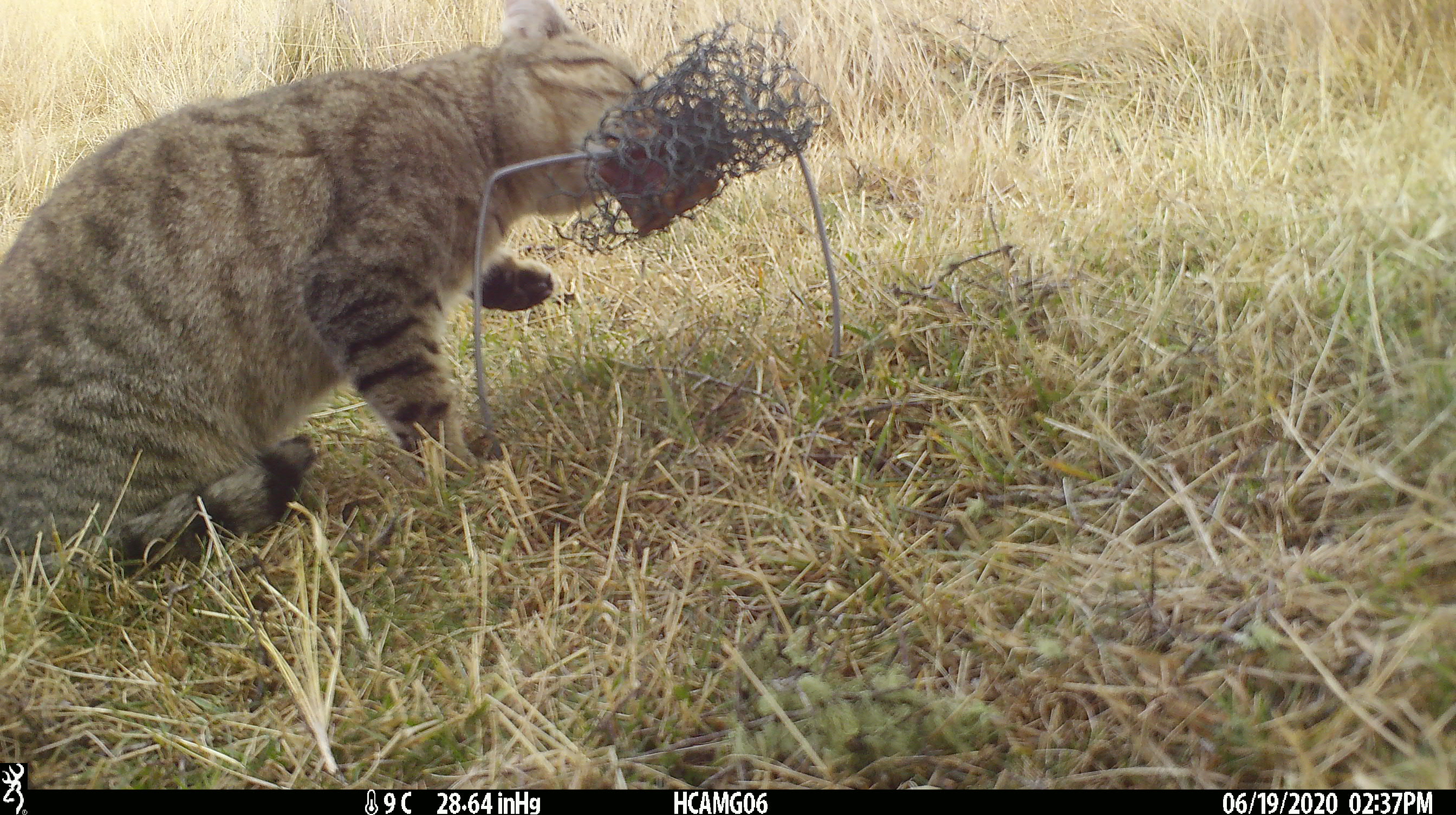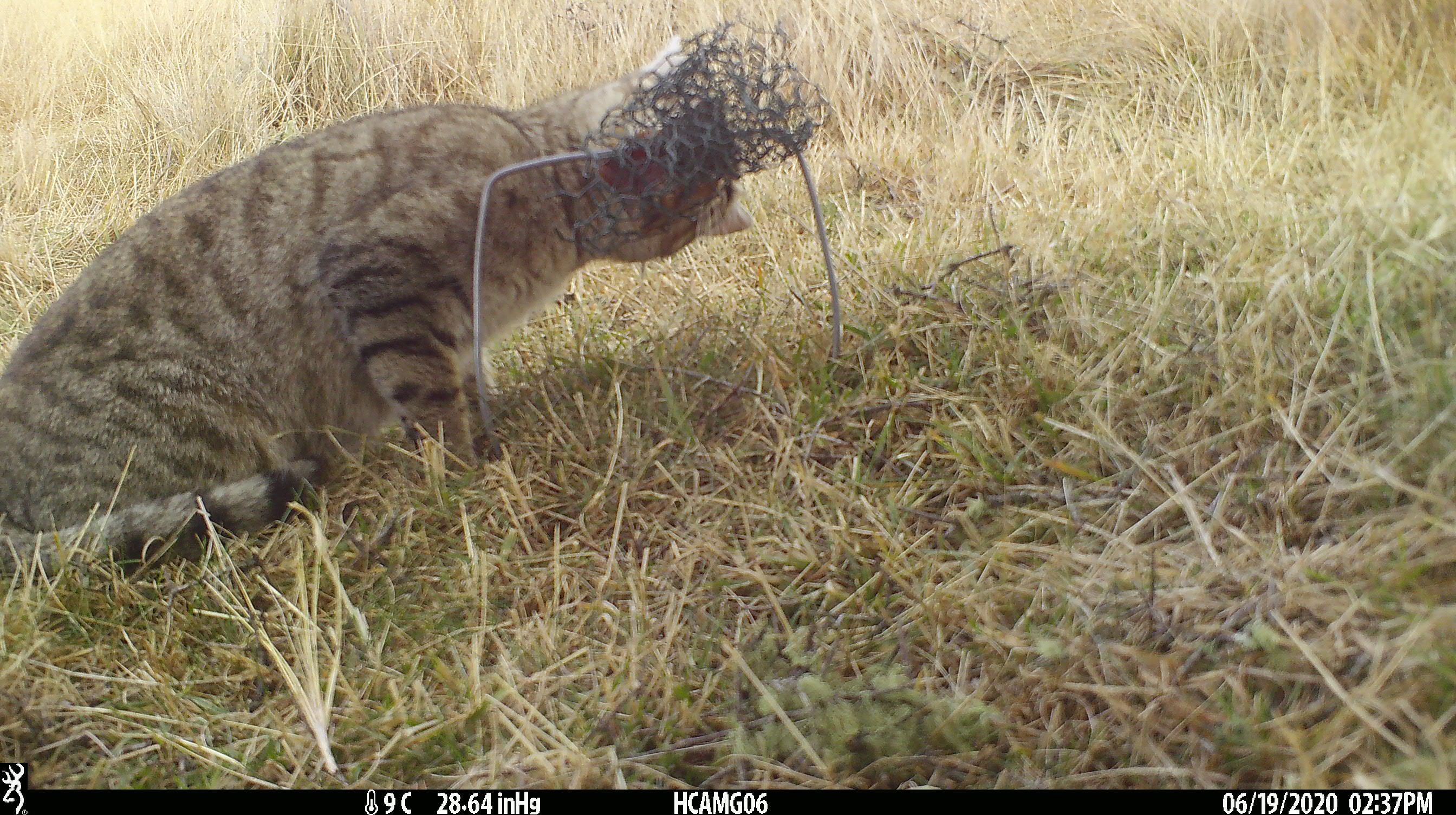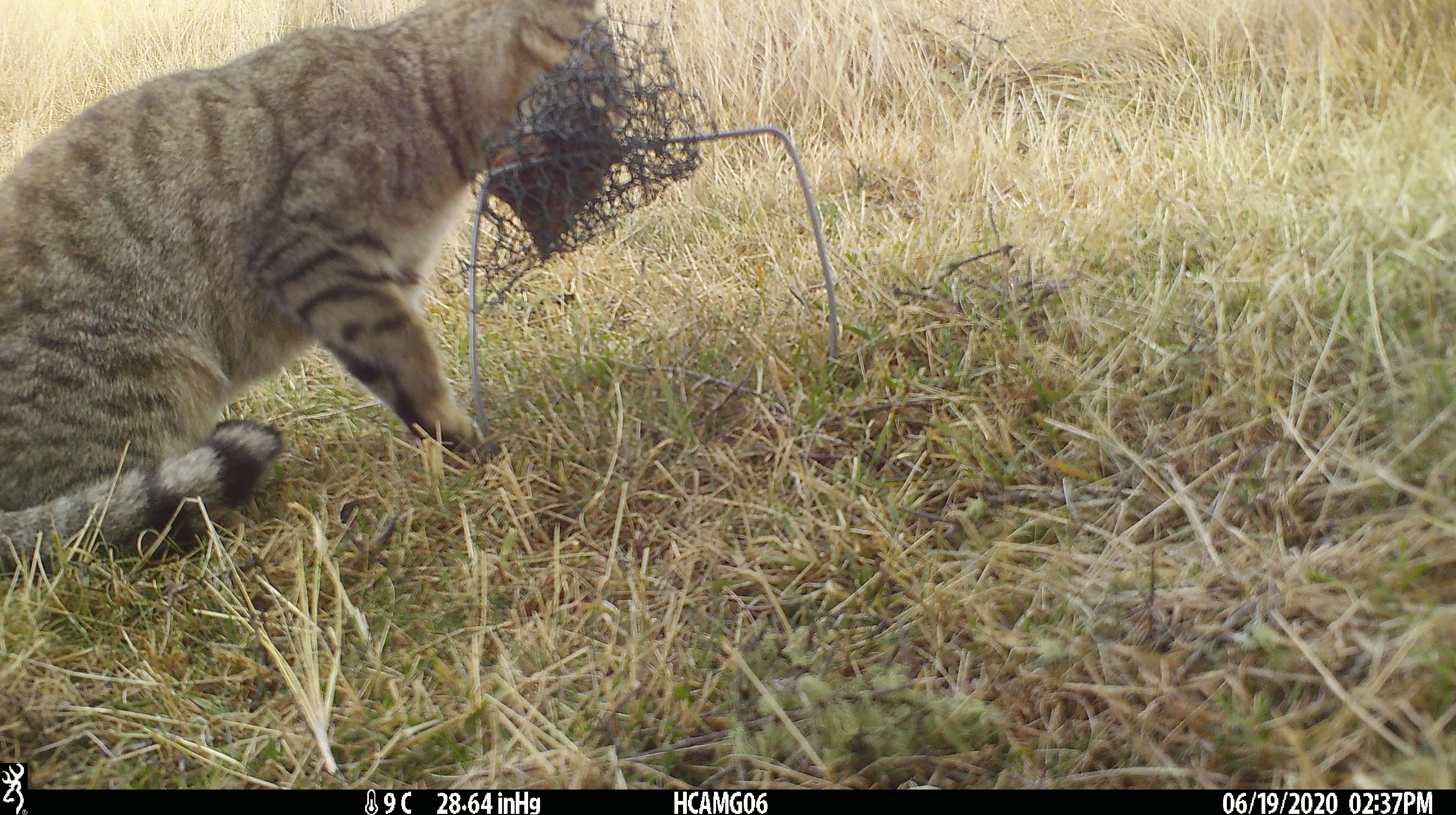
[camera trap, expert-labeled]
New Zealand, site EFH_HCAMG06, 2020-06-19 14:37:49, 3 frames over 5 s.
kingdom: Animalia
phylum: Chordata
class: Mammalia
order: Carnivora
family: Felidae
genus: Felis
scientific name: Felis catus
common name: domestic cat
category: cat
Cat (domestic cat) (Felis catus).